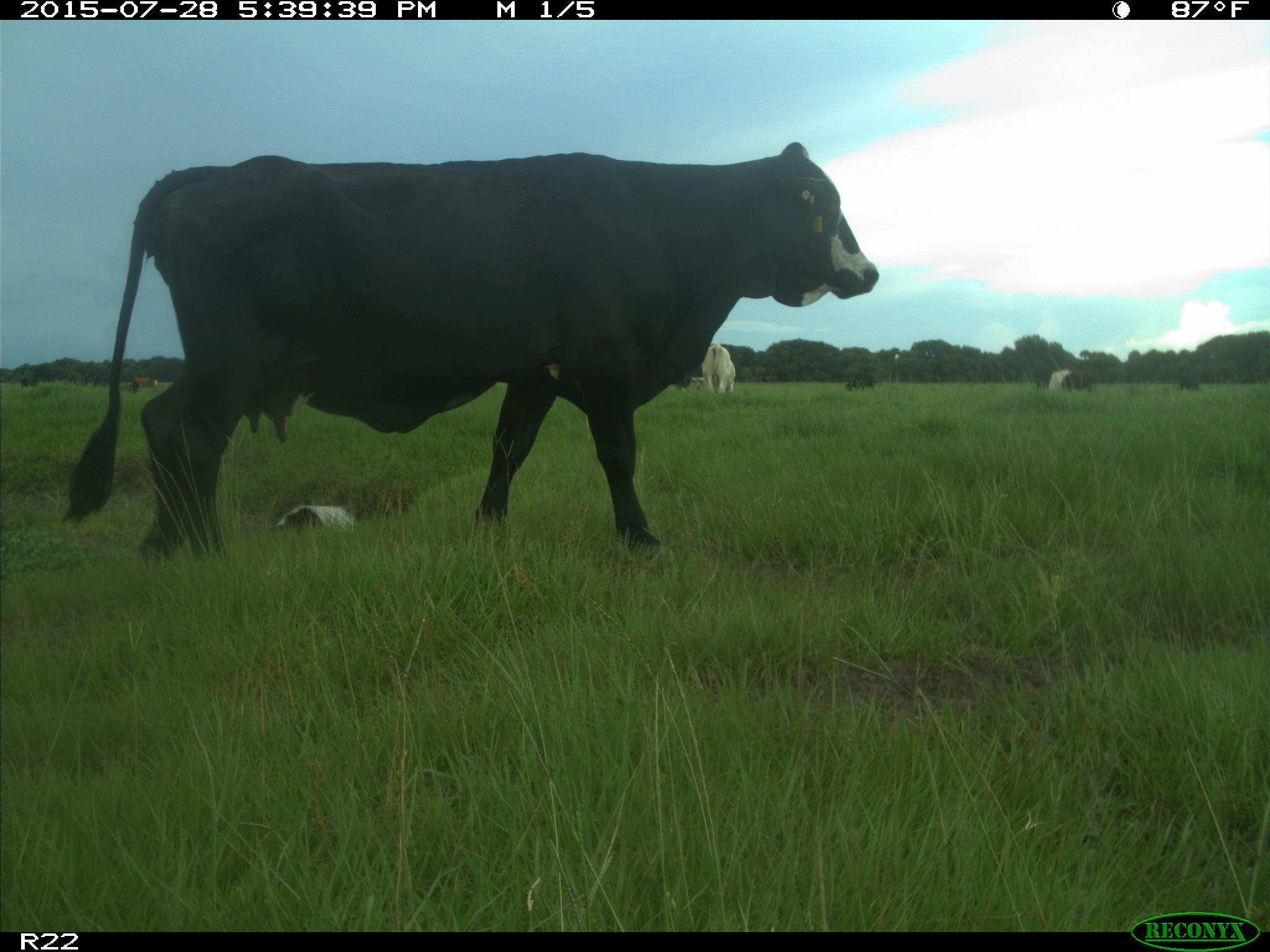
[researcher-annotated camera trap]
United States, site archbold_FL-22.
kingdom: Animalia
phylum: Chordata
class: Mammalia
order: Artiodactyla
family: Bovidae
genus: Bos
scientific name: Bos taurus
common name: domestic cow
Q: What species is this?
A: Bos taurus (domestic cow).